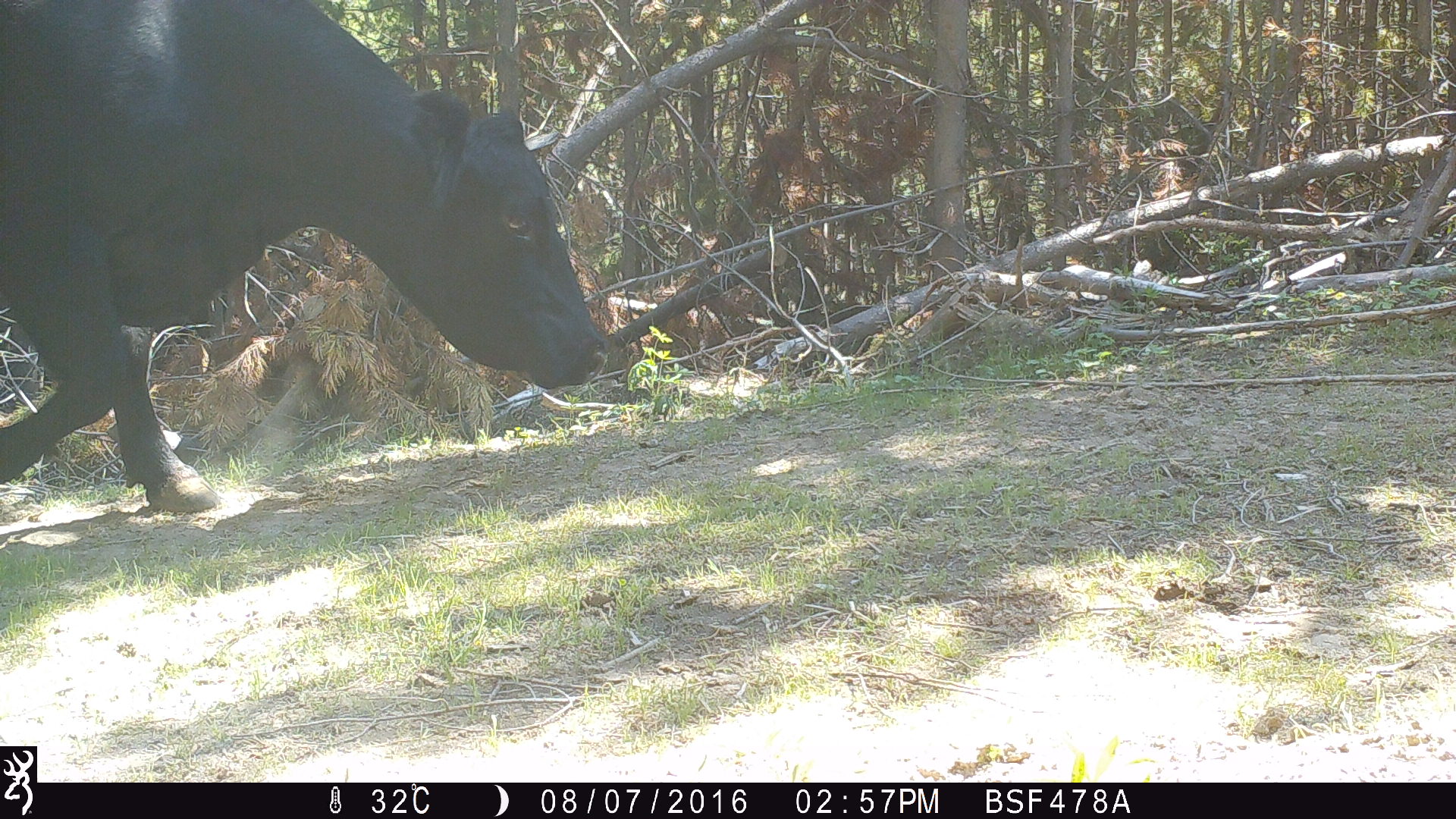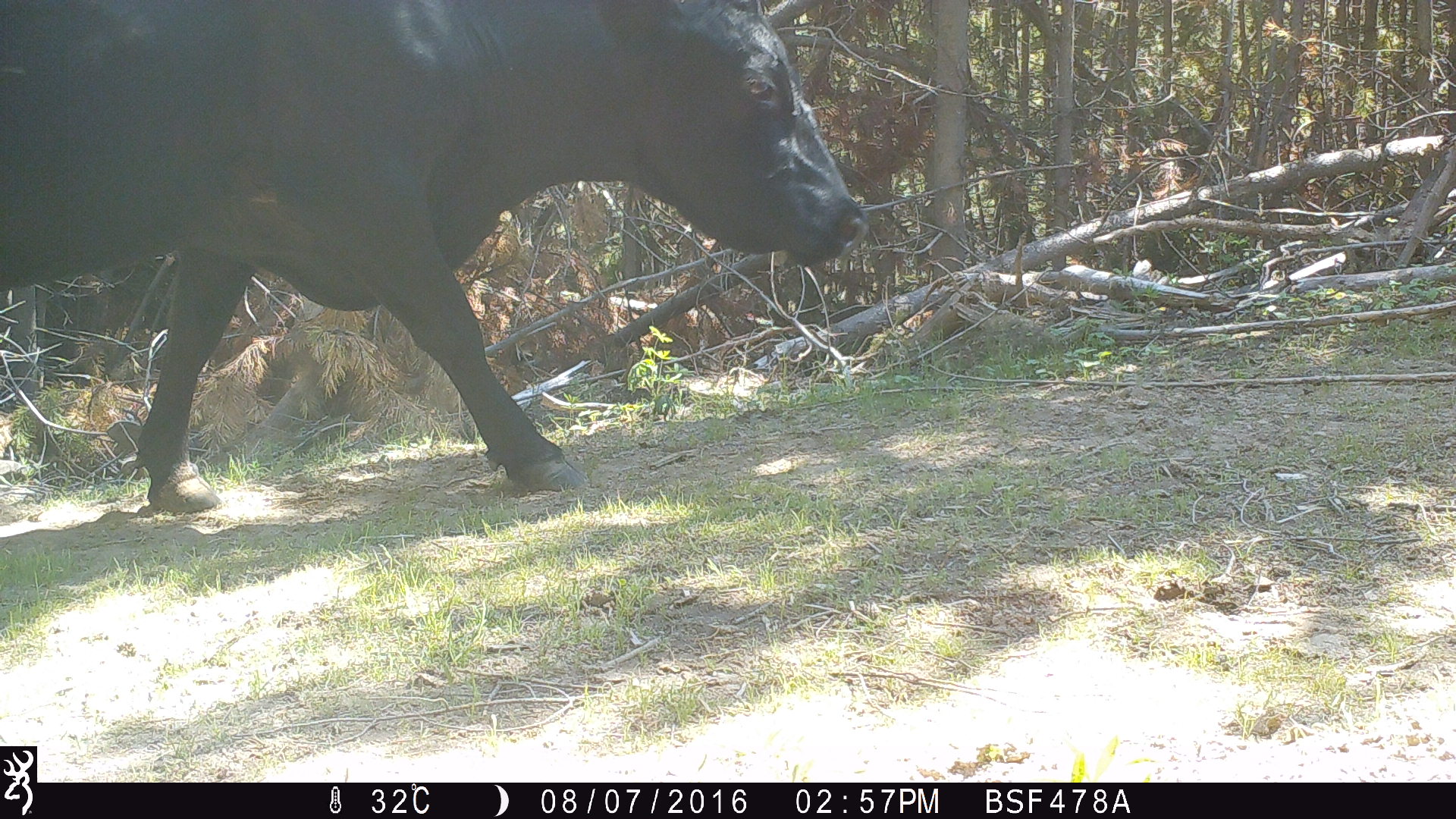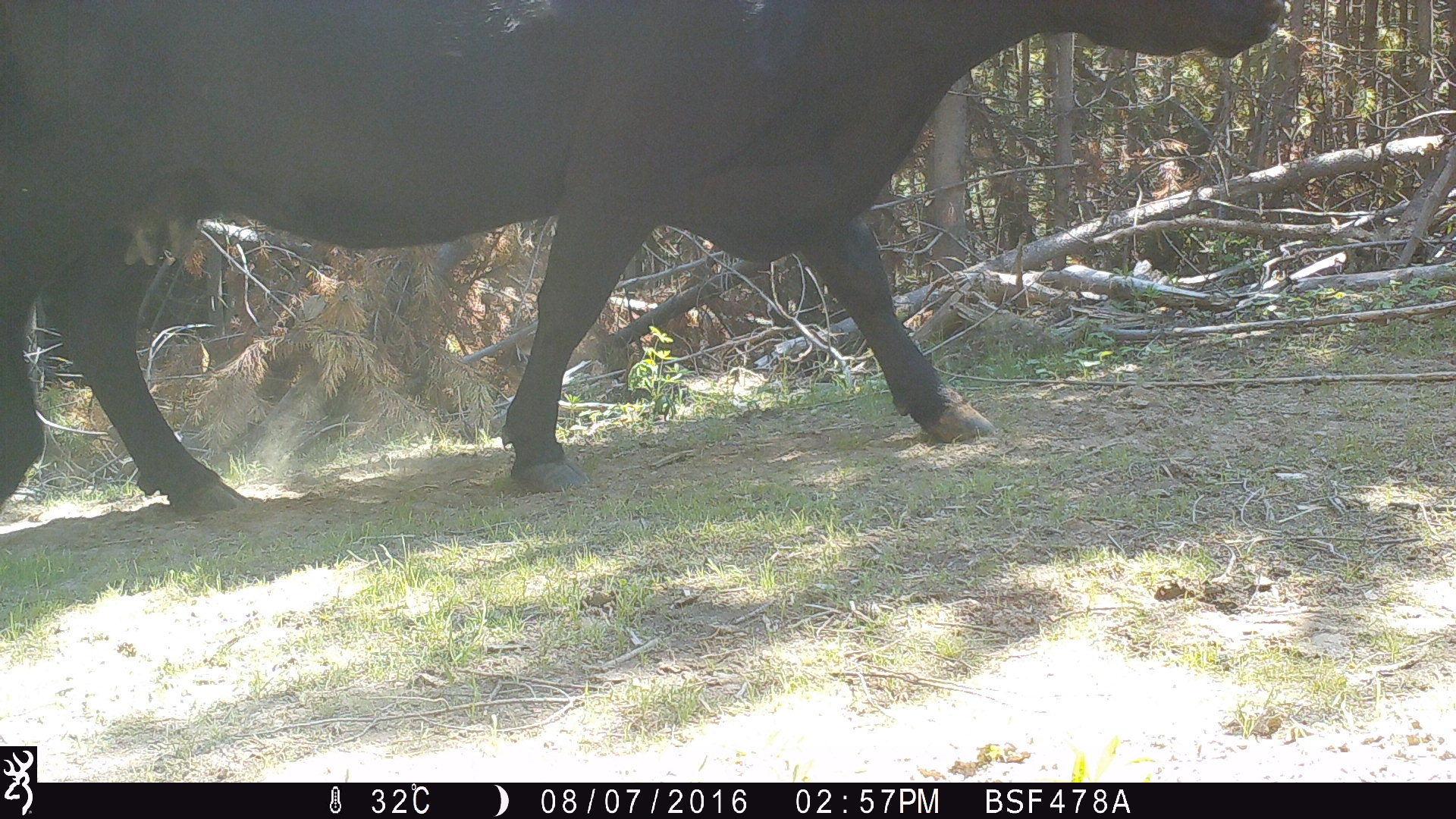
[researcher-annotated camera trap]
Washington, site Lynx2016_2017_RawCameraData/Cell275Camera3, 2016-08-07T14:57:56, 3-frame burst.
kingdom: Animalia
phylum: Chordata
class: Mammalia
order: Artiodactyla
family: Bovidae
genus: Bos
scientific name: Bos taurus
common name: domestic cattle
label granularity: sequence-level